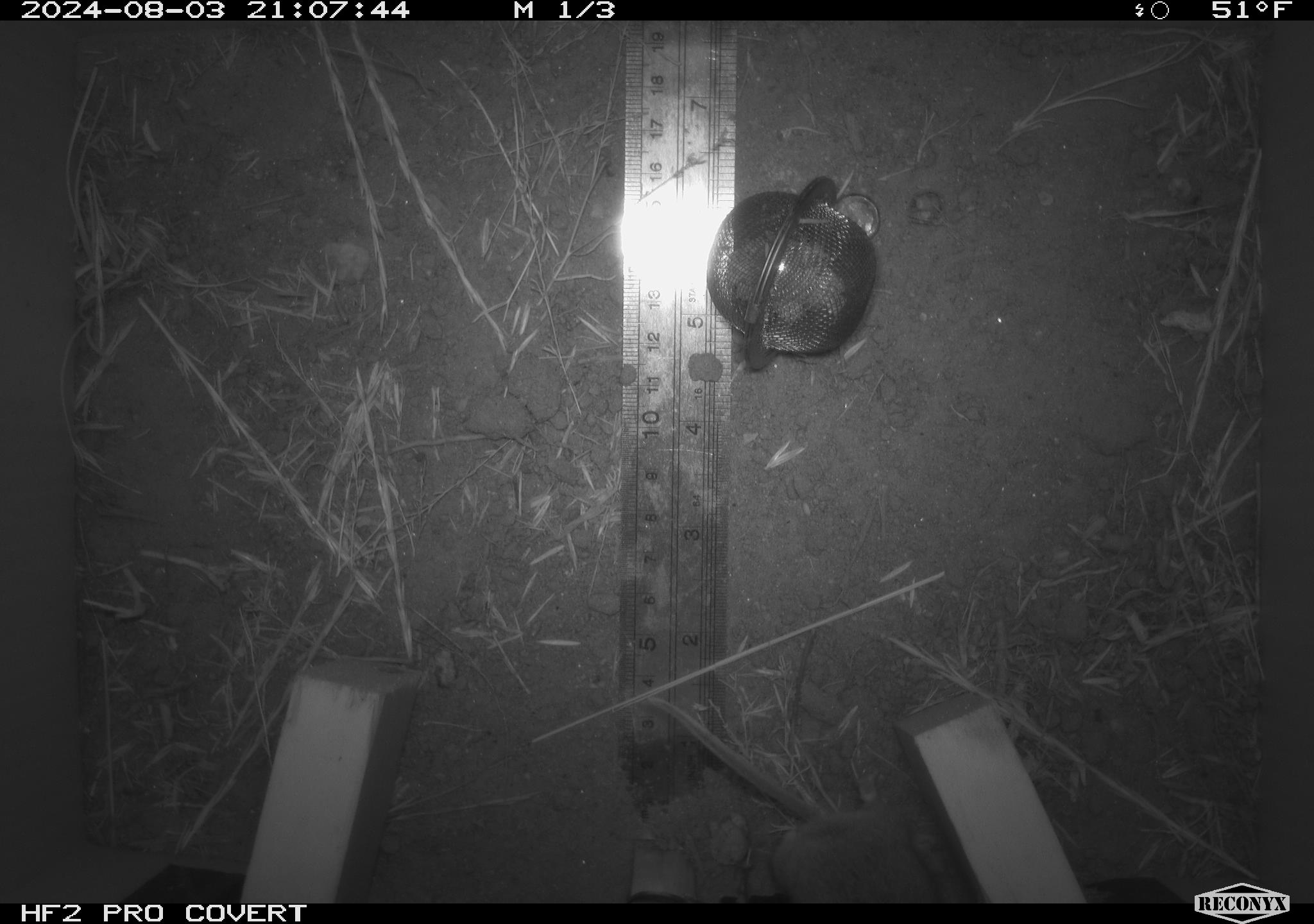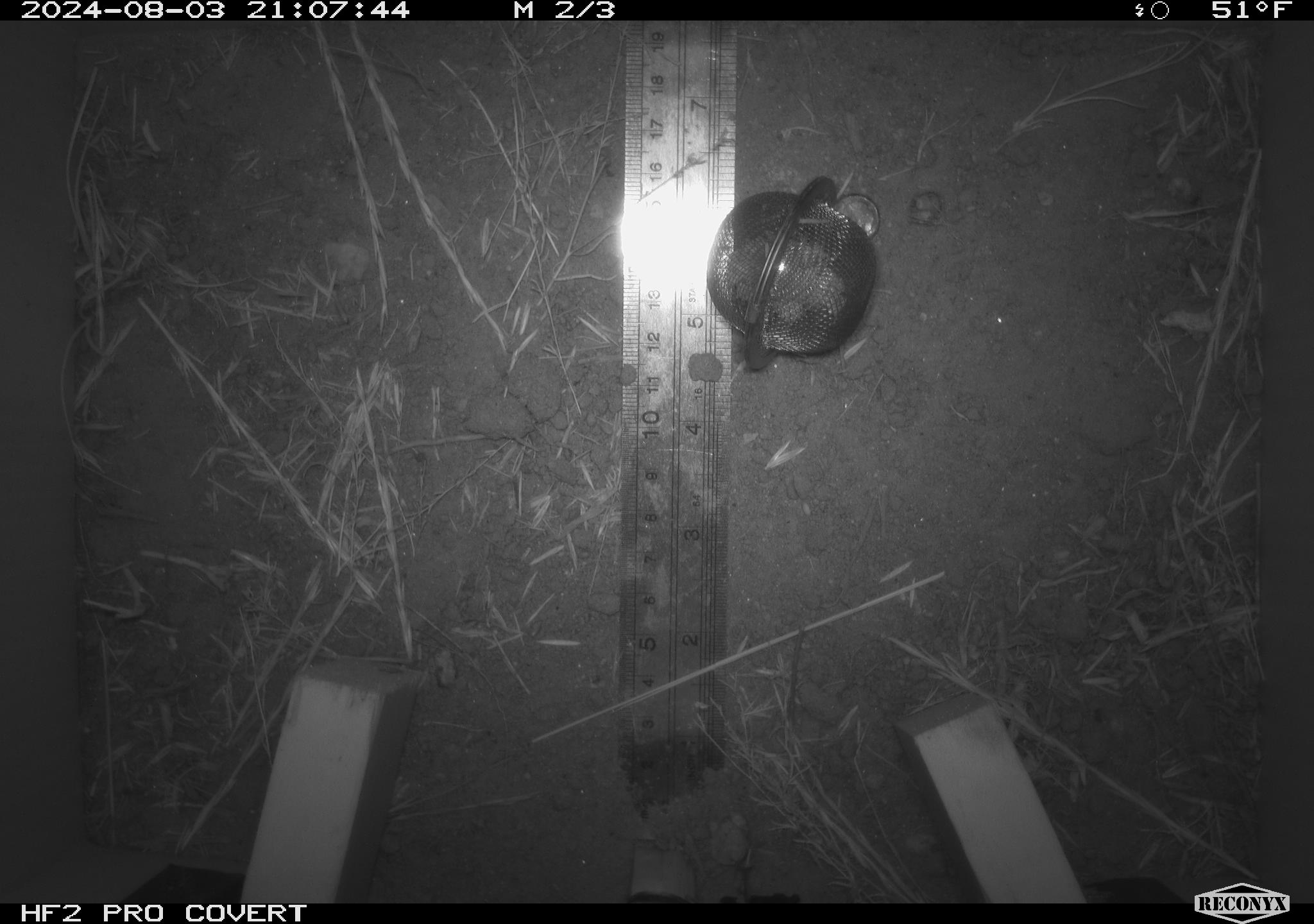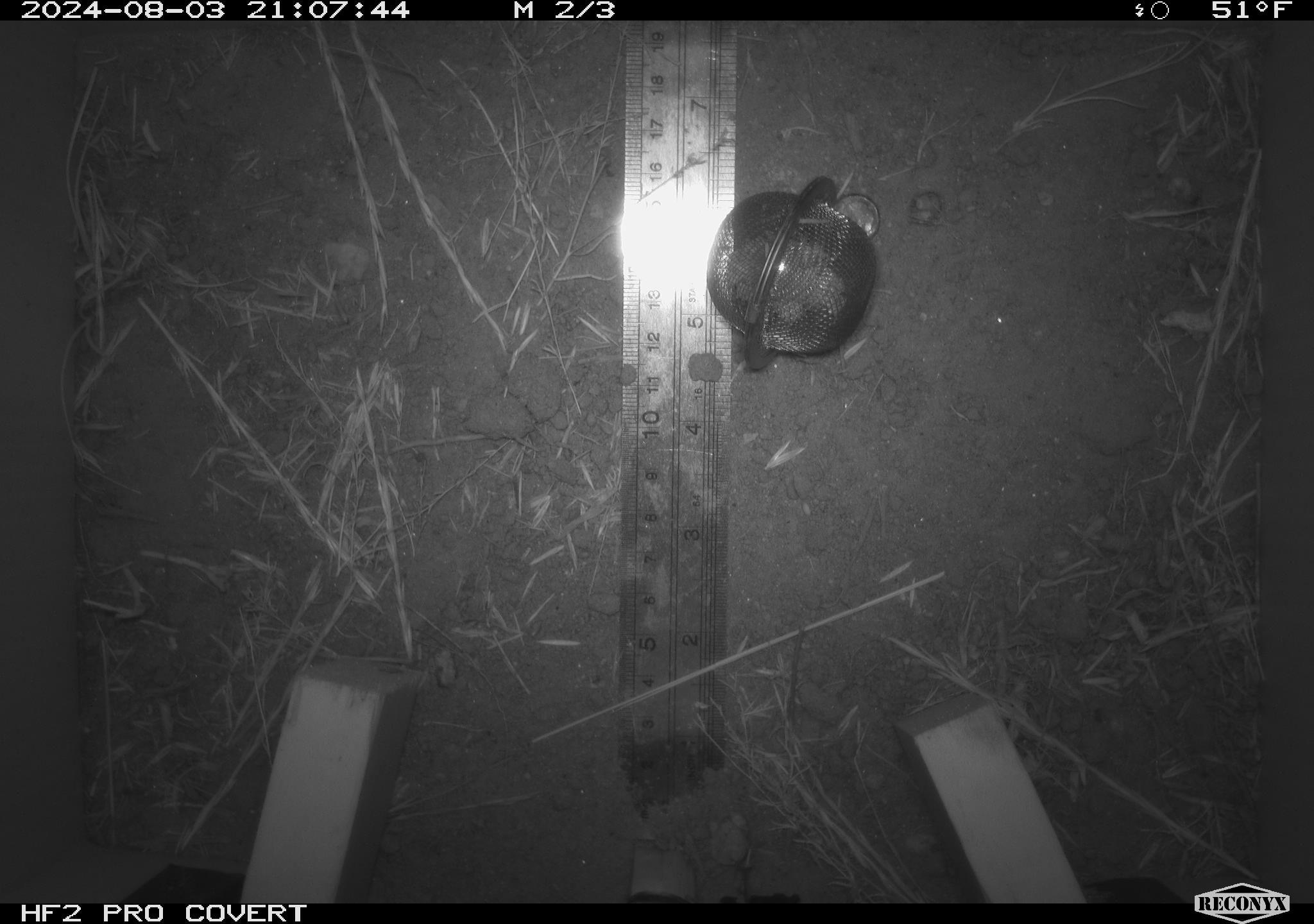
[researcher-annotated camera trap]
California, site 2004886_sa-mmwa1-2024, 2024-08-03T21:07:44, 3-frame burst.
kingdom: Animalia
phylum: Chordata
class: Mammalia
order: Rodentia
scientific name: Rodentia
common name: mouse species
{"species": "mouse species (Rodentia)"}